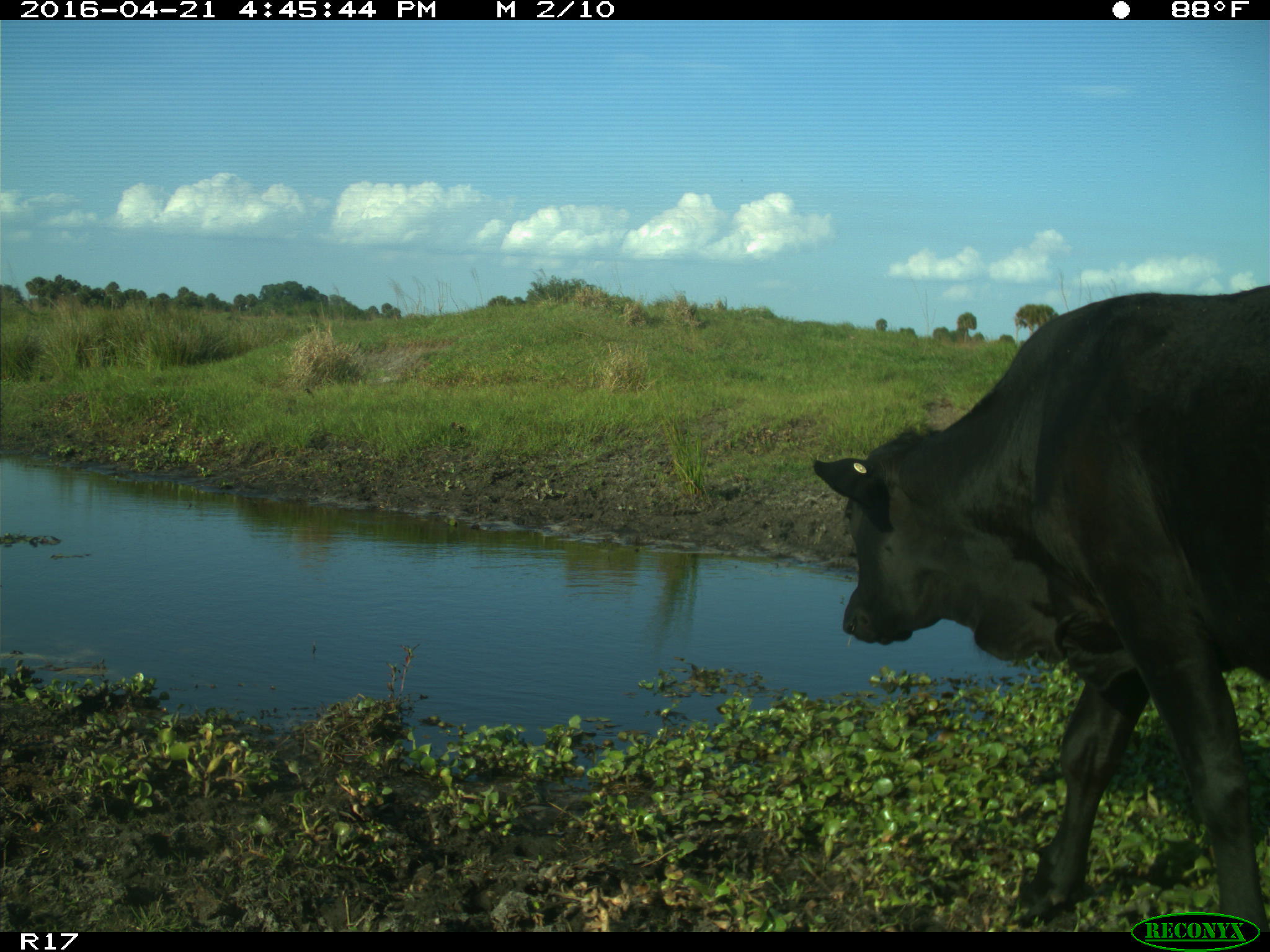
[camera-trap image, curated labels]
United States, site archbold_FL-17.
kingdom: Animalia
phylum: Chordata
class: Mammalia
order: Artiodactyla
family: Bovidae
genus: Bos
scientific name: Bos taurus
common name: domestic cow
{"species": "Bos taurus (domestic cow)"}